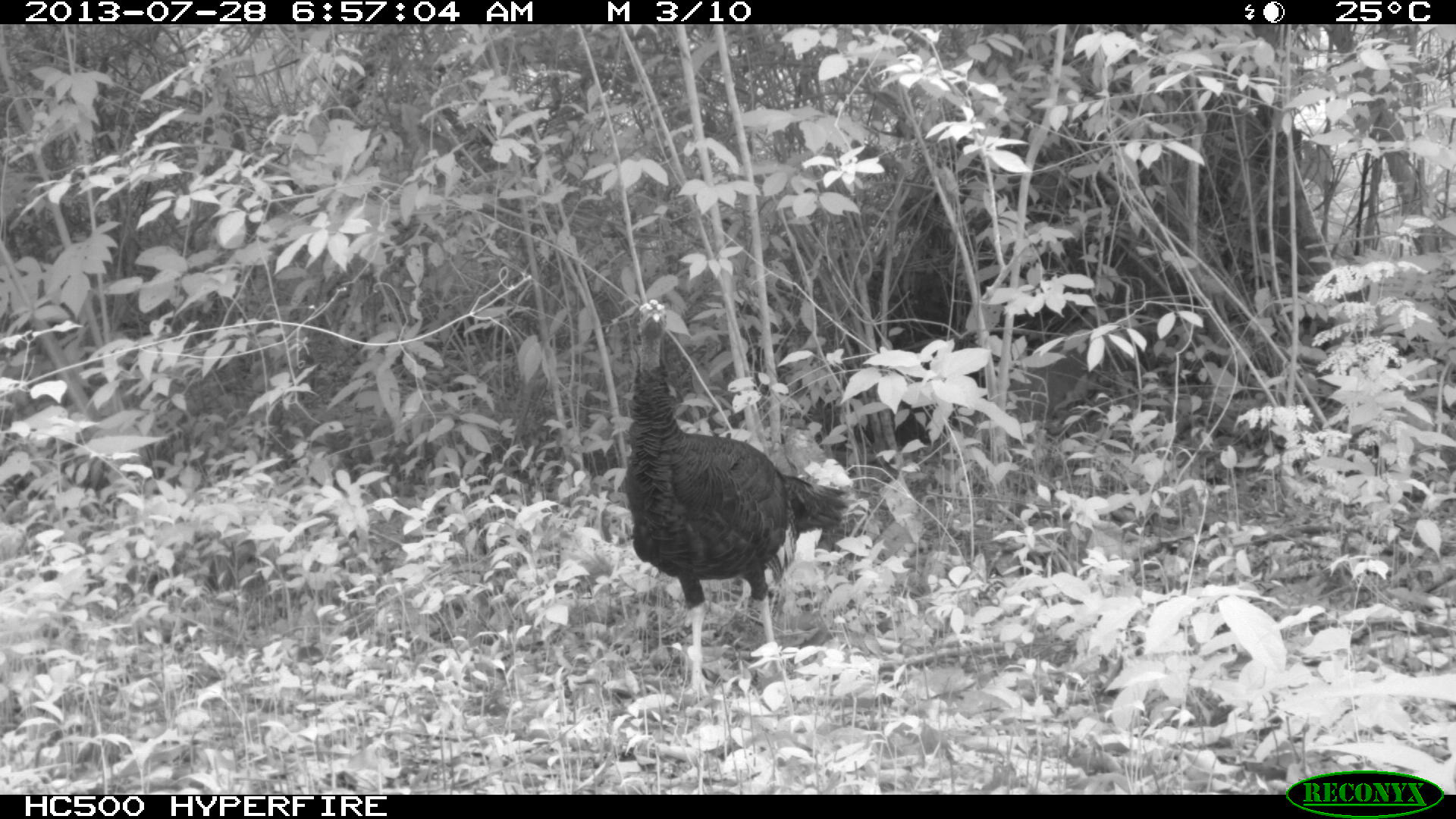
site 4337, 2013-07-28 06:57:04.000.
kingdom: Animalia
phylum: Chordata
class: Aves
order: Galliformes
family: Phasianidae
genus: Meleagris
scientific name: Meleagris ocellata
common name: ocellated turkey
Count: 1.